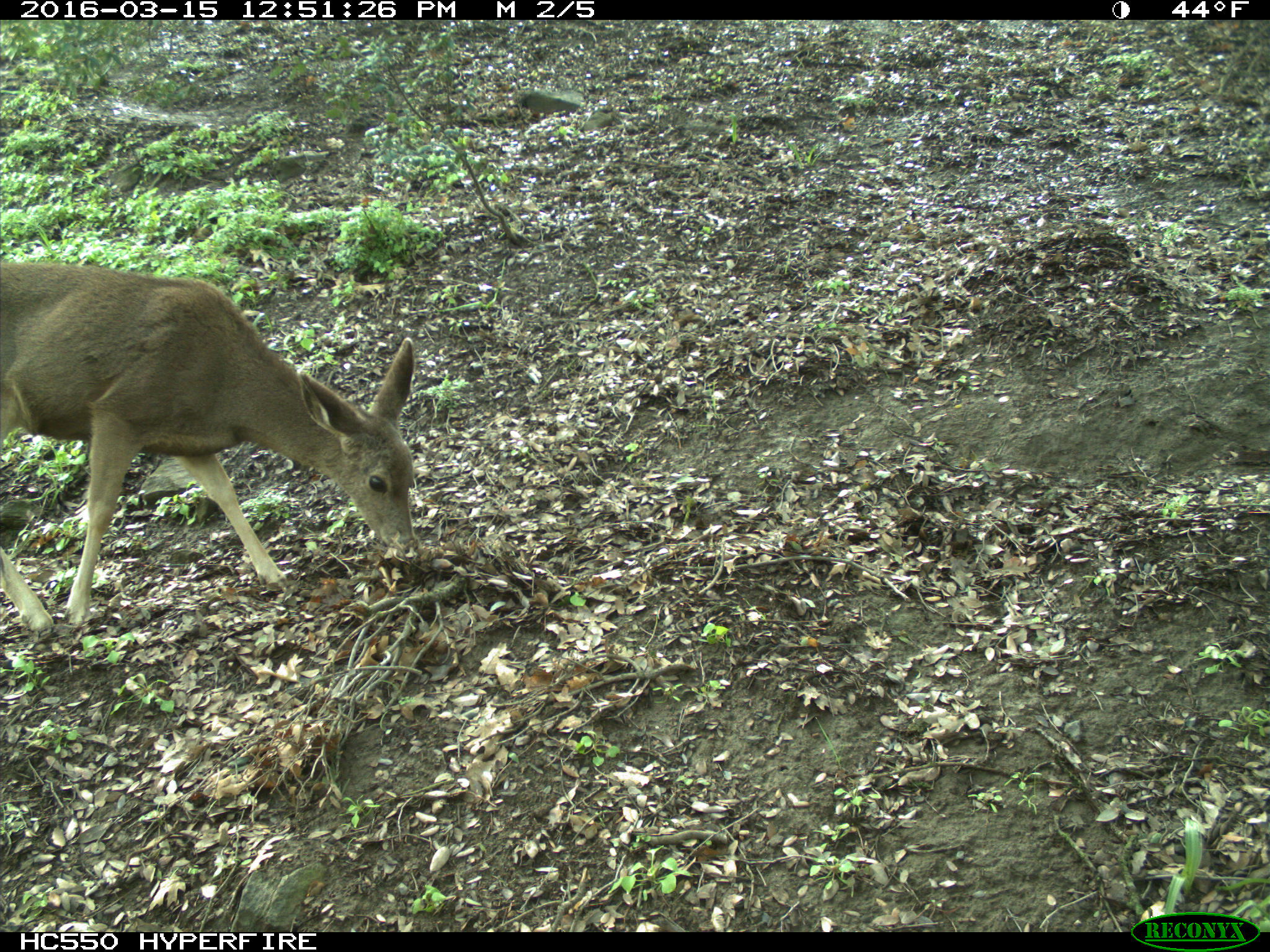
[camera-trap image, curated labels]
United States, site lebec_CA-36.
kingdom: Animalia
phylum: Chordata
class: Mammalia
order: Artiodactyla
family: Cervidae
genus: Odocoileus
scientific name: Odocoileus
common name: deer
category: unidentified deer